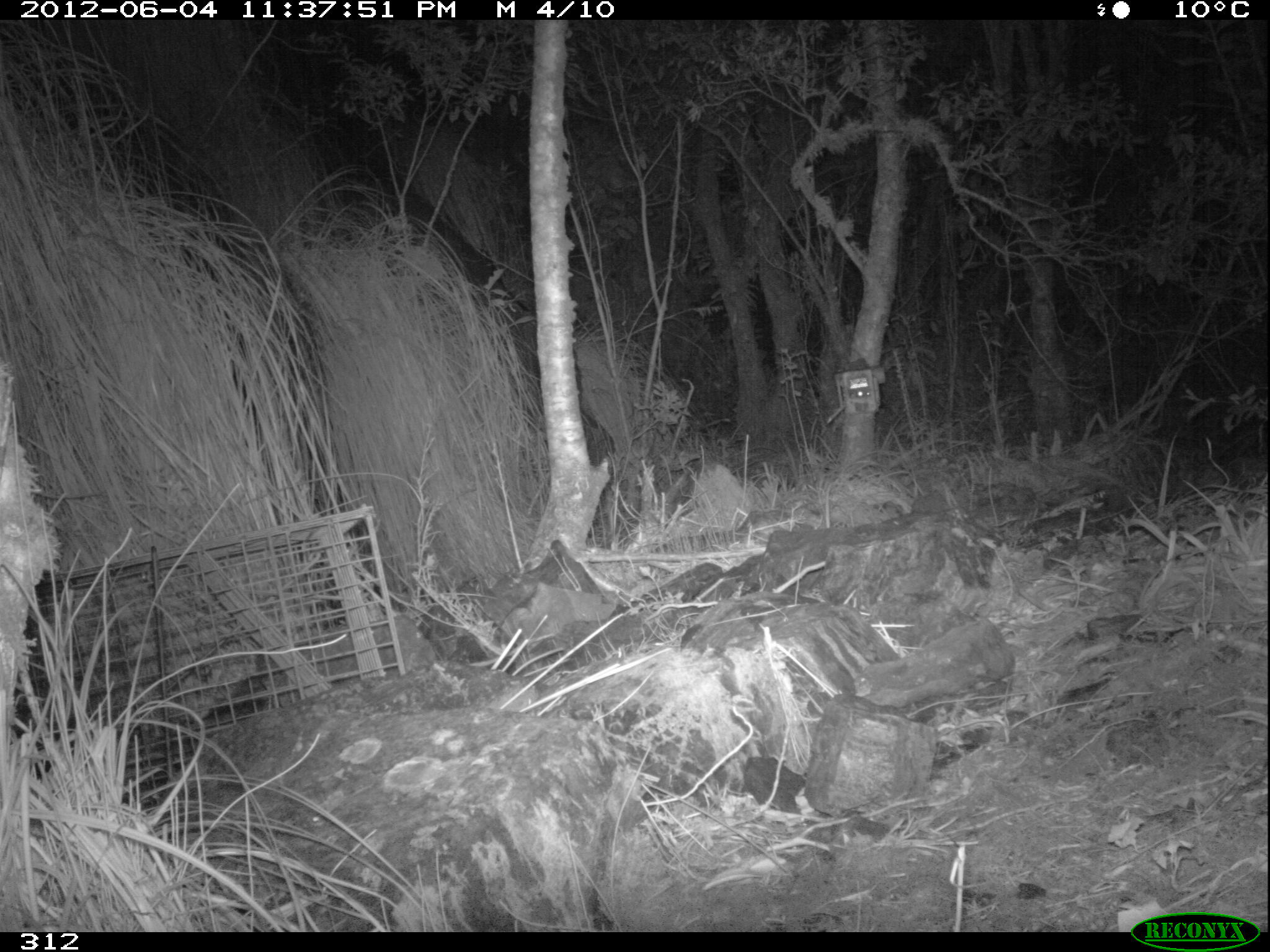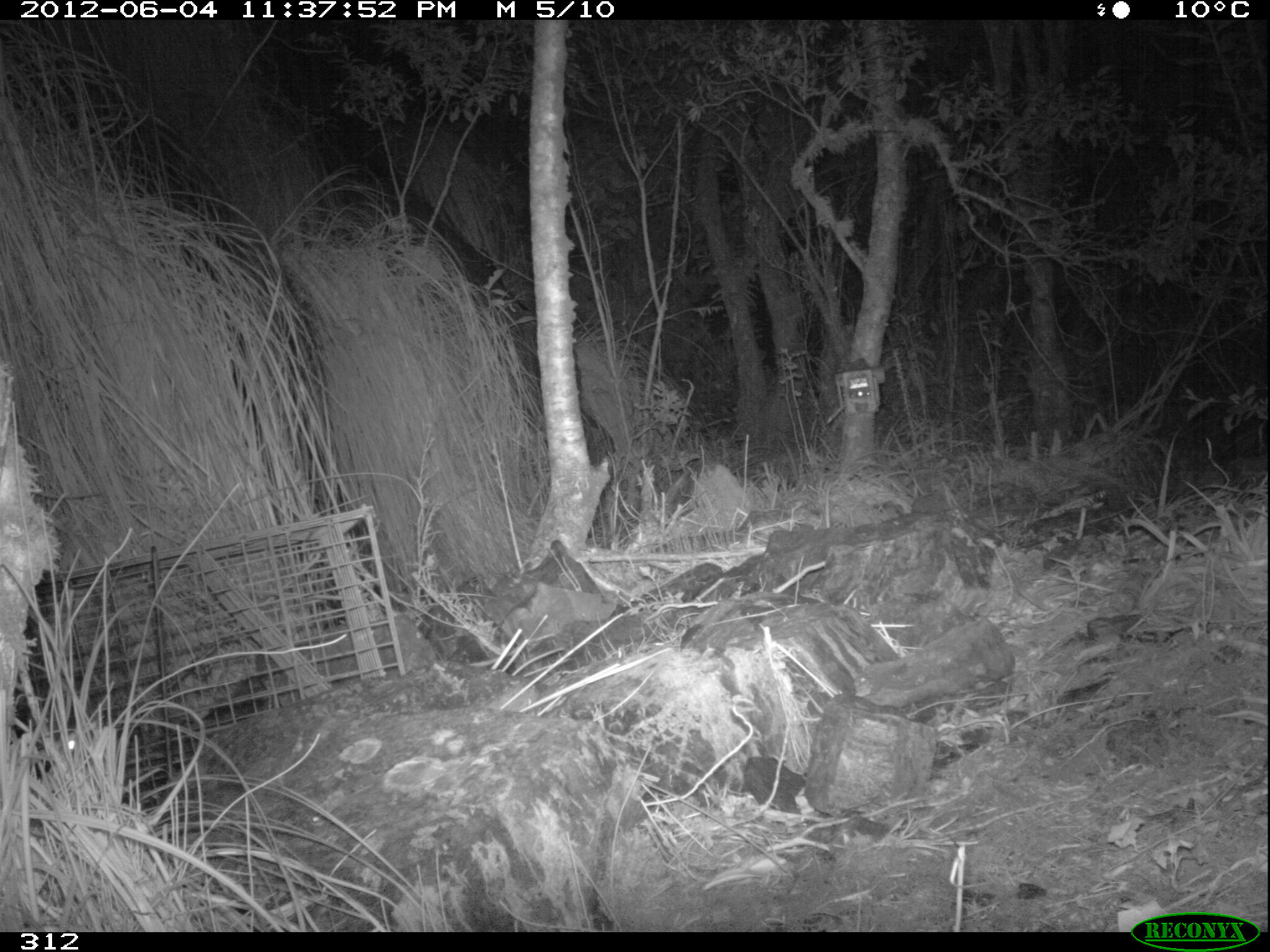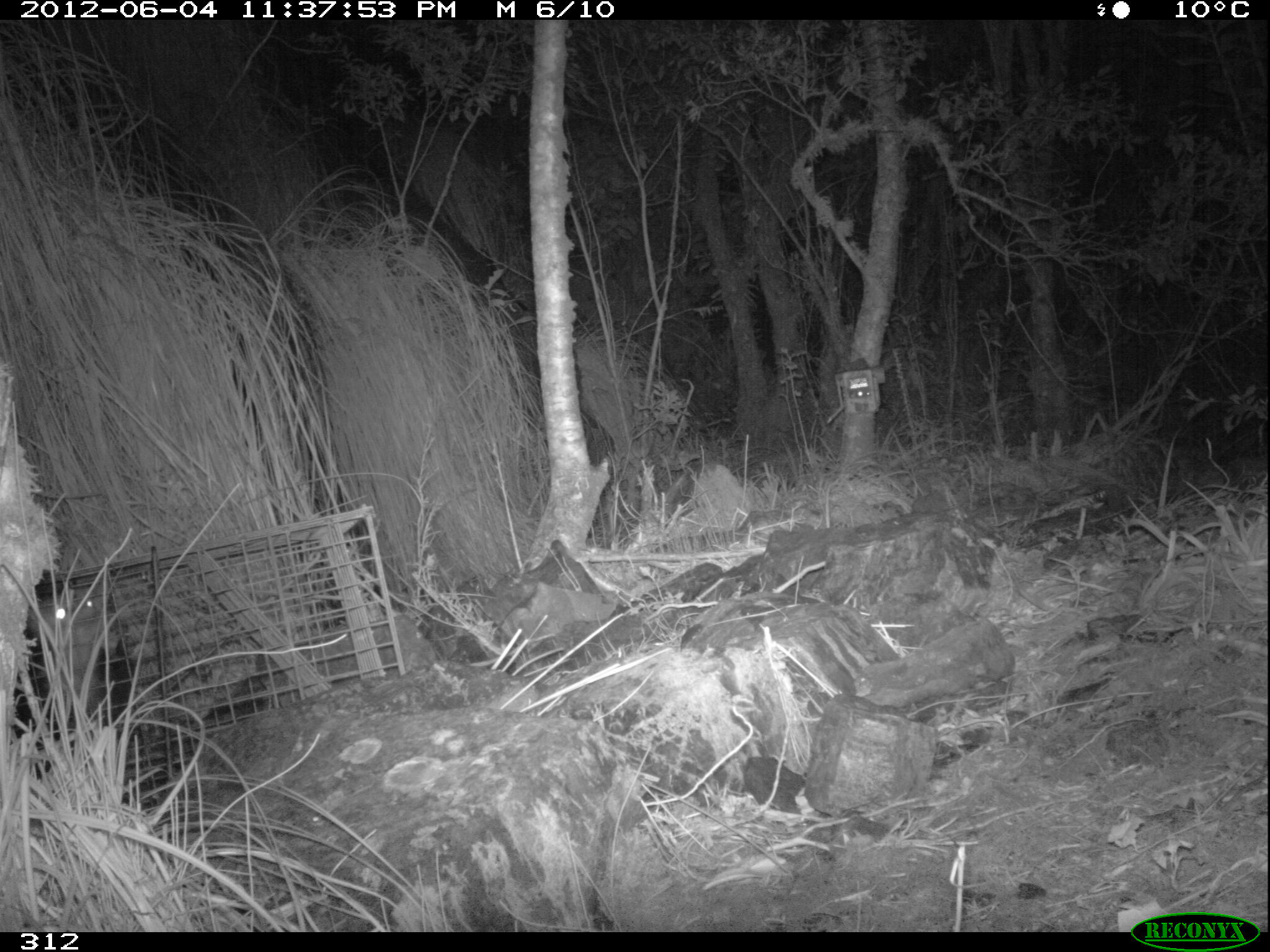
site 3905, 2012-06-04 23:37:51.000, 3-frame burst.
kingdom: Animalia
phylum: Chordata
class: Mammalia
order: Didelphimorphia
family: Didelphidae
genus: Didelphis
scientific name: Didelphis pernigra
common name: andean white-eared opossum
Didelphis pernigra (andean white-eared opossum).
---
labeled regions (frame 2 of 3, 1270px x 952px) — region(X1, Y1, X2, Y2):
didelphis pernigra: region(11, 708, 142, 805)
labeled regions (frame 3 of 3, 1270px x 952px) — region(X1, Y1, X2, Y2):
didelphis pernigra: region(8, 588, 117, 775)